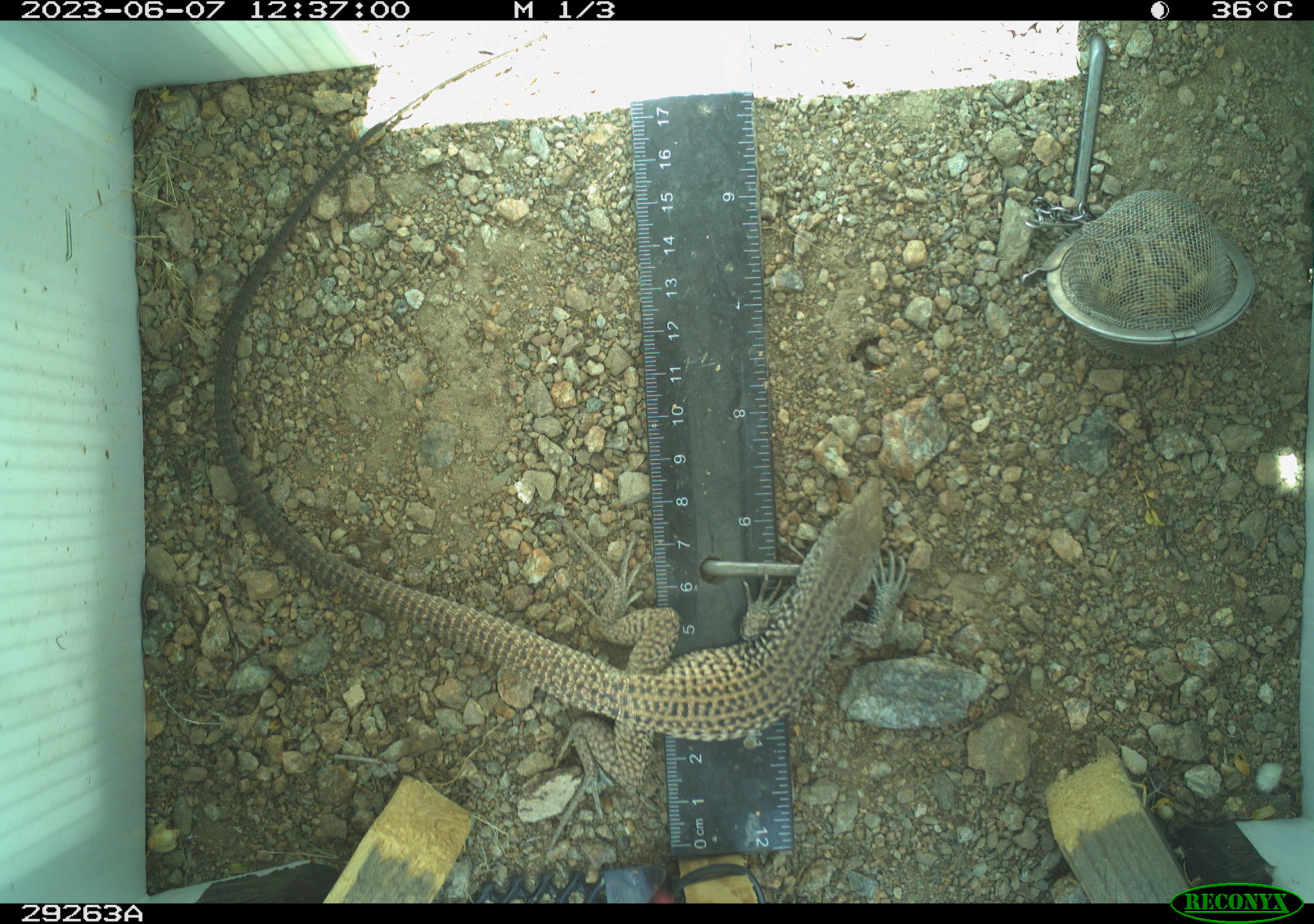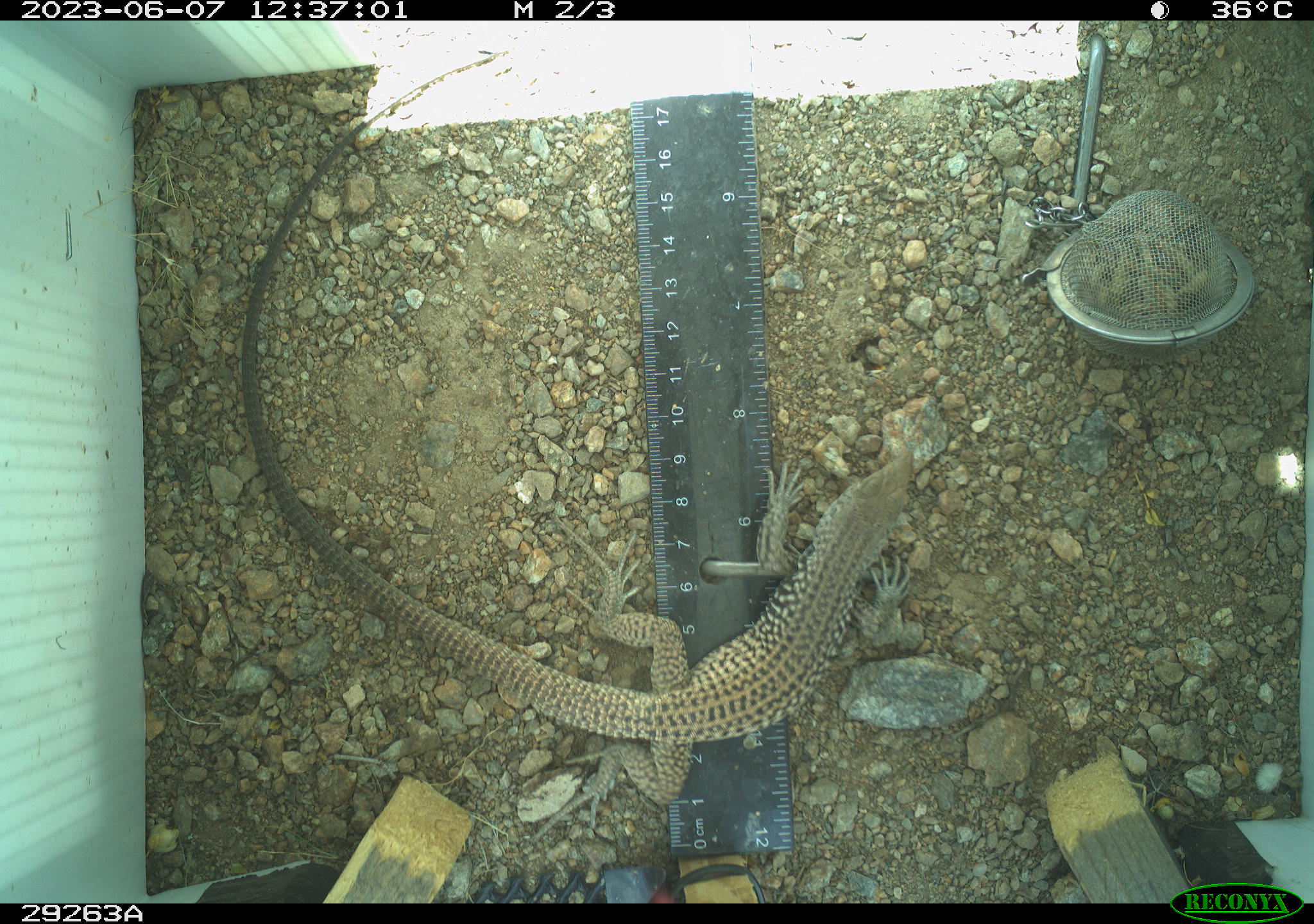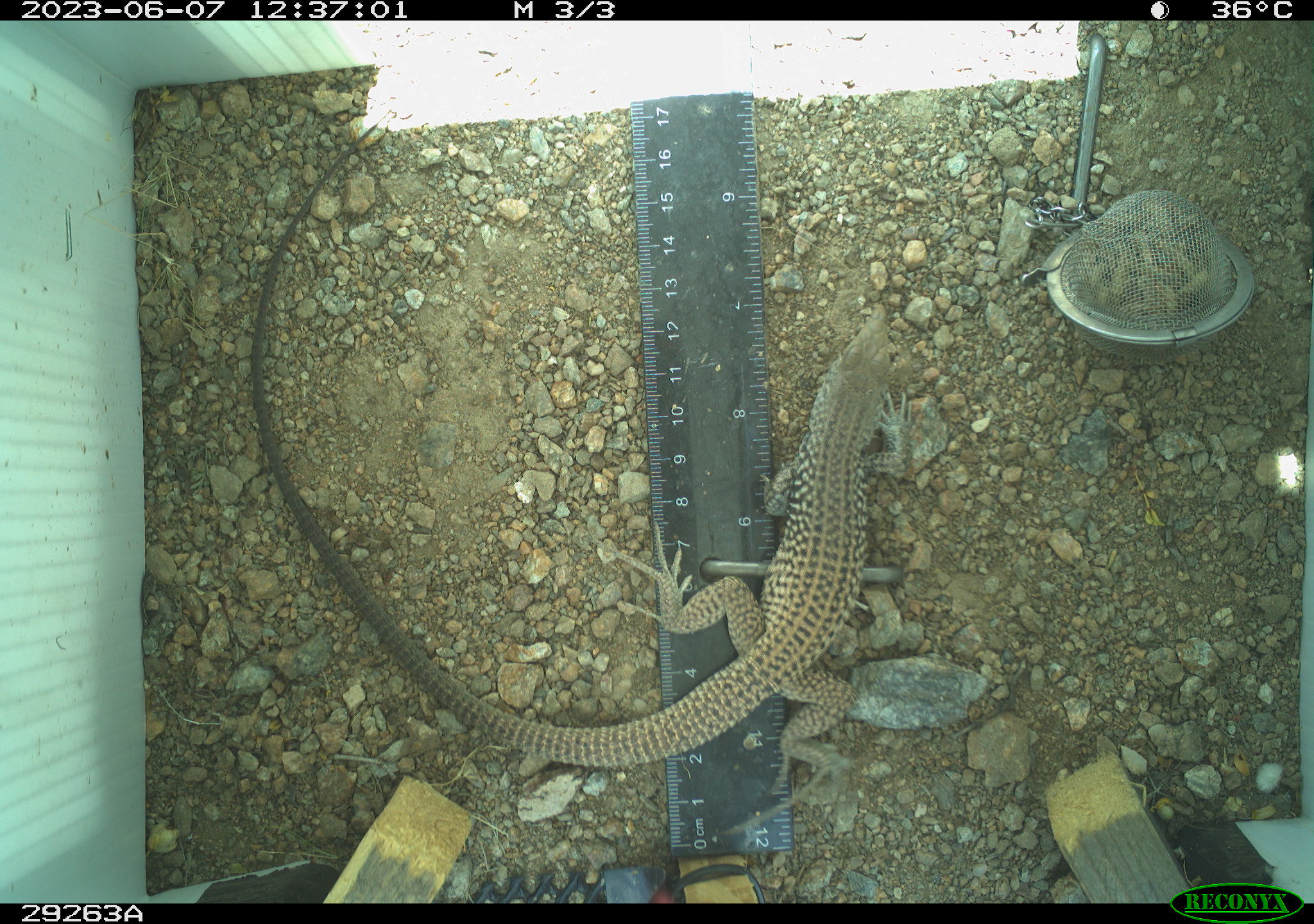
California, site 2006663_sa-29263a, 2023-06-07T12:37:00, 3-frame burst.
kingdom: Animalia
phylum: Chordata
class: Reptilia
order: Squamata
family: Teiidae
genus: Aspidoscelis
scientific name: Aspidoscelis tigris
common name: western whiptail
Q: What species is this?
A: Western whiptail (Aspidoscelis tigris).